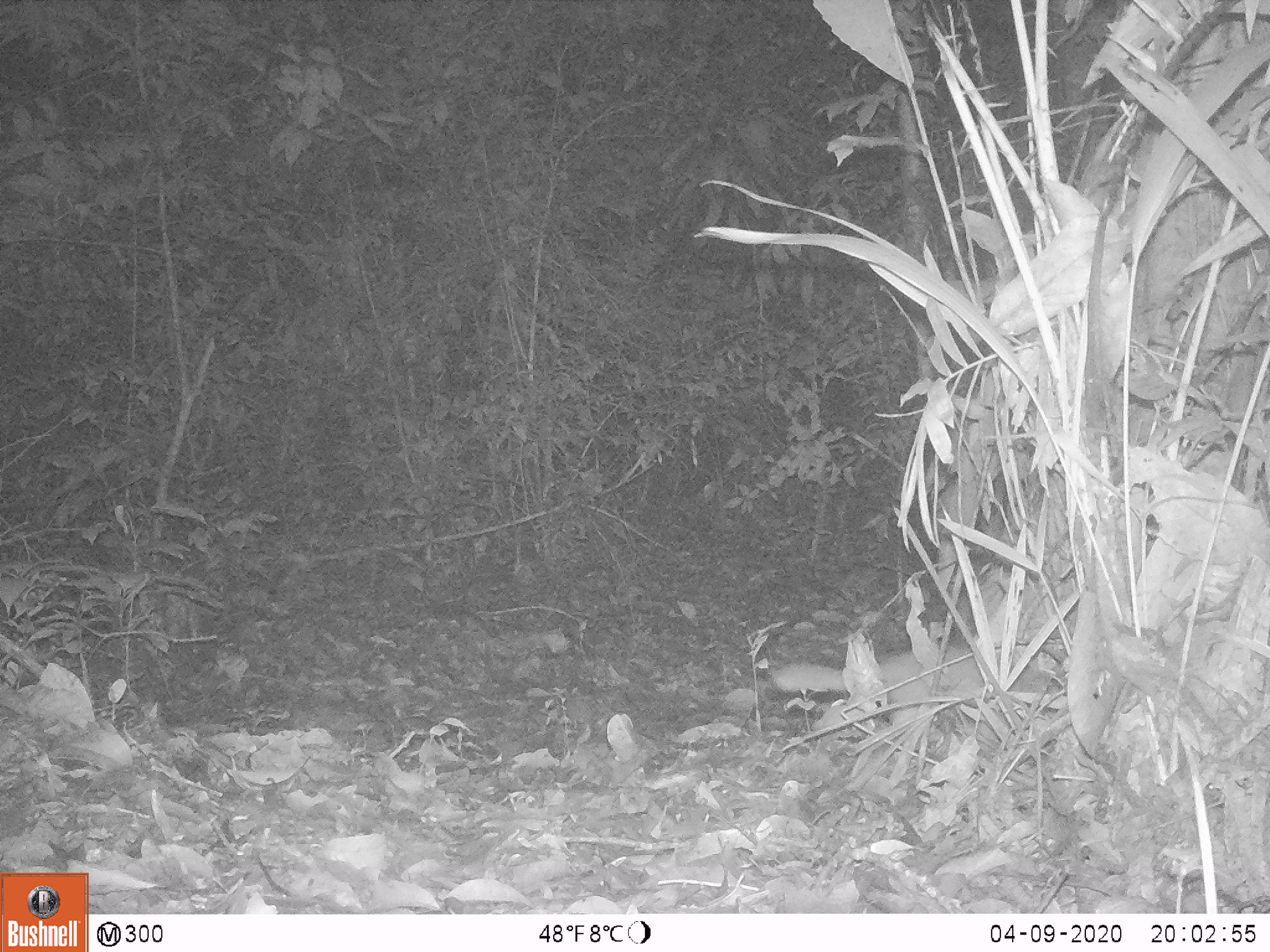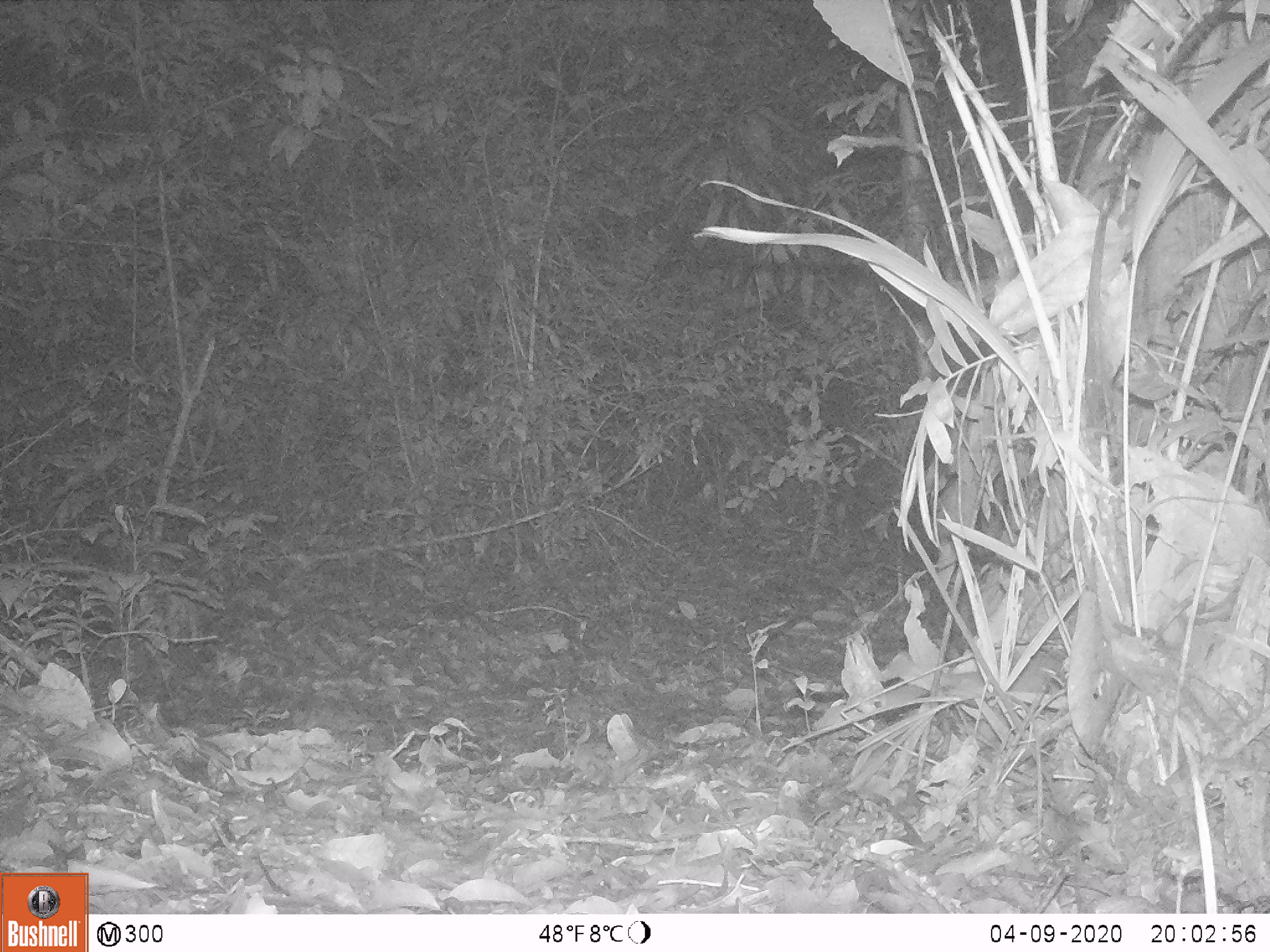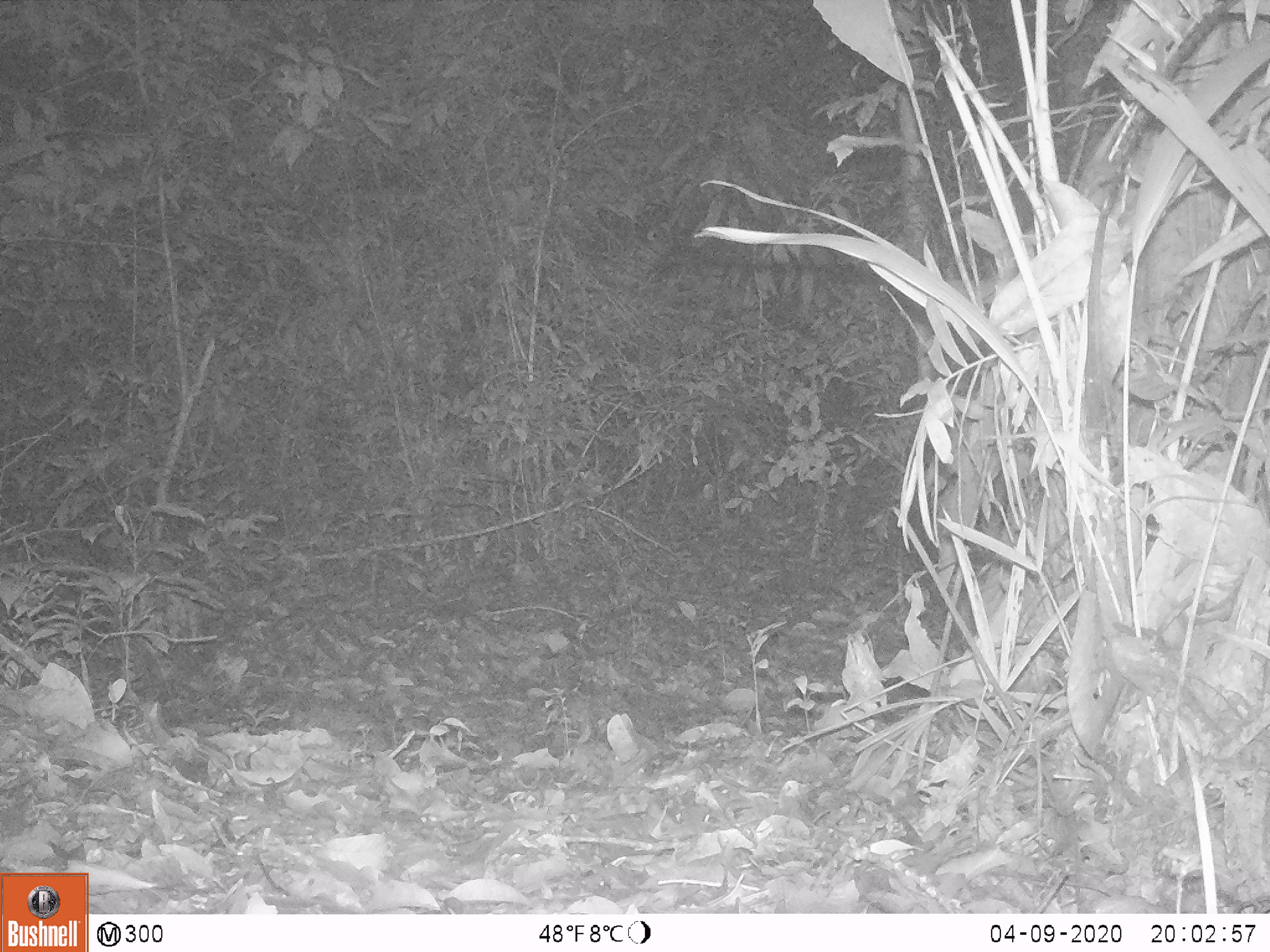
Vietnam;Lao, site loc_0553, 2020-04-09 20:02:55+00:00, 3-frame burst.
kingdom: Animalia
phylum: Chordata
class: Mammalia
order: Carnivora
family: Mustelidae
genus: Melogale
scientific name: Melogale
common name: ferret badger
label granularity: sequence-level